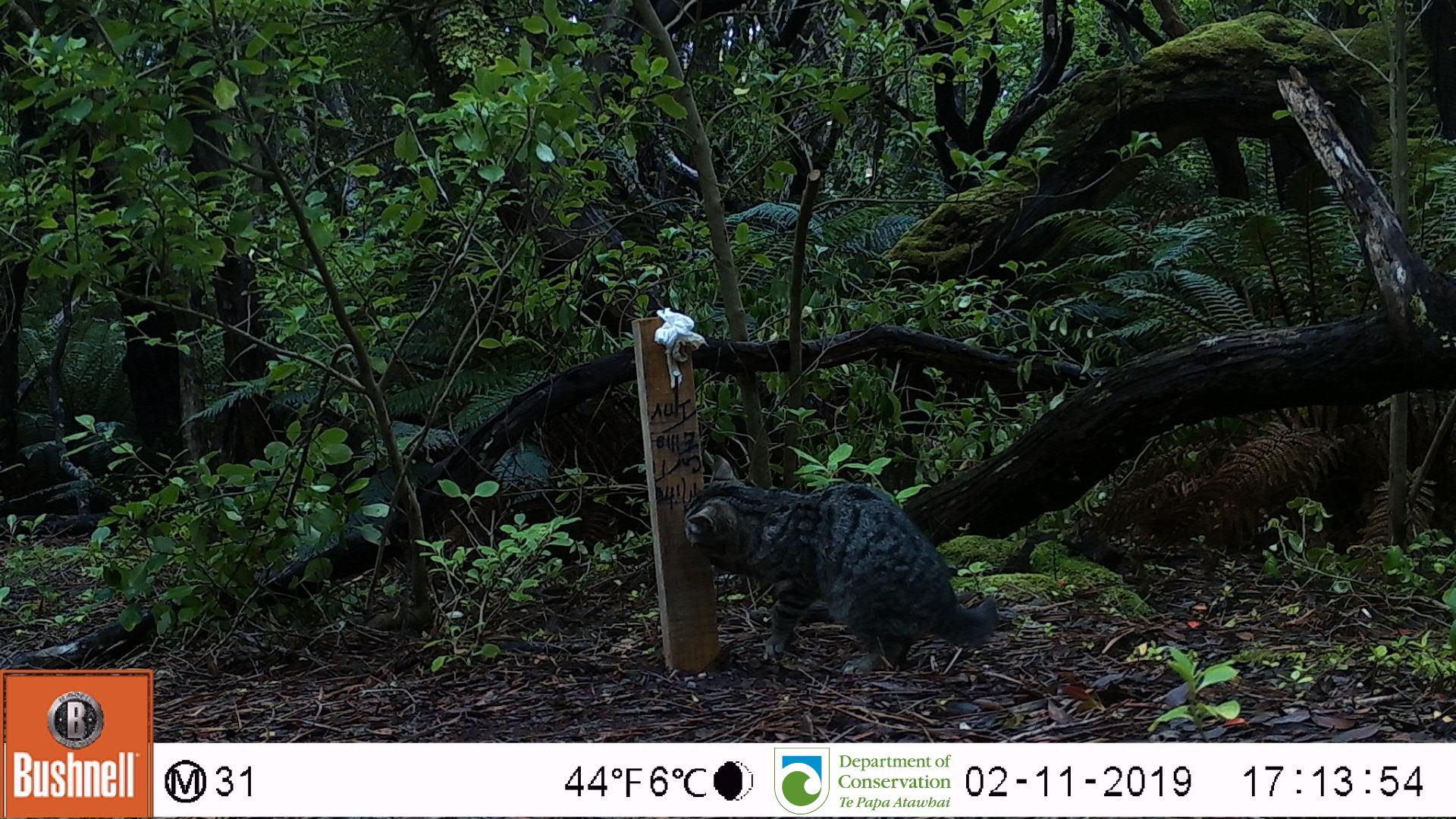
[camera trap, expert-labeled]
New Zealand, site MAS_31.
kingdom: Animalia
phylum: Chordata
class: Mammalia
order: Carnivora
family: Felidae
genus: Felis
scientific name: Felis catus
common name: domestic cat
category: cat